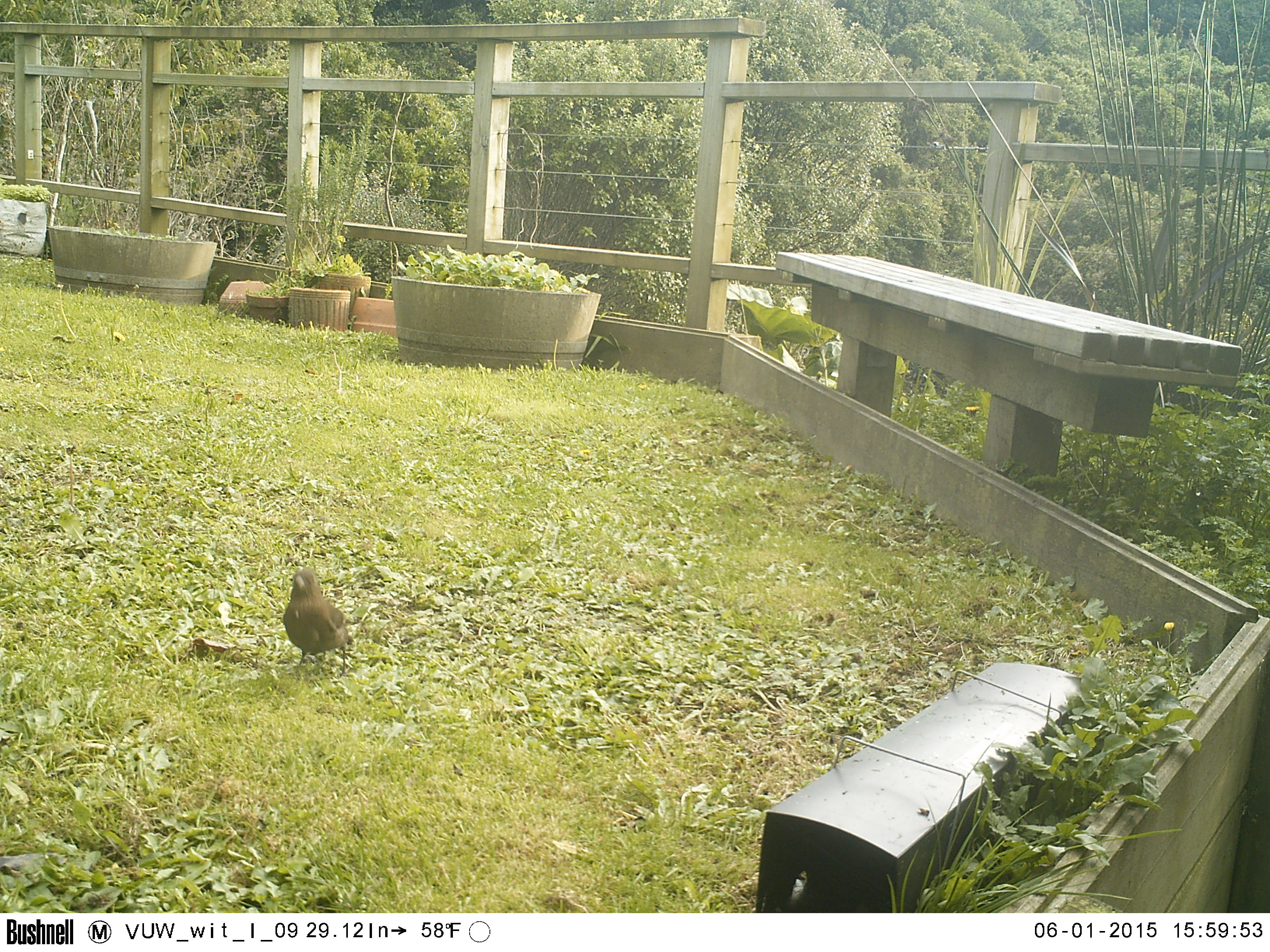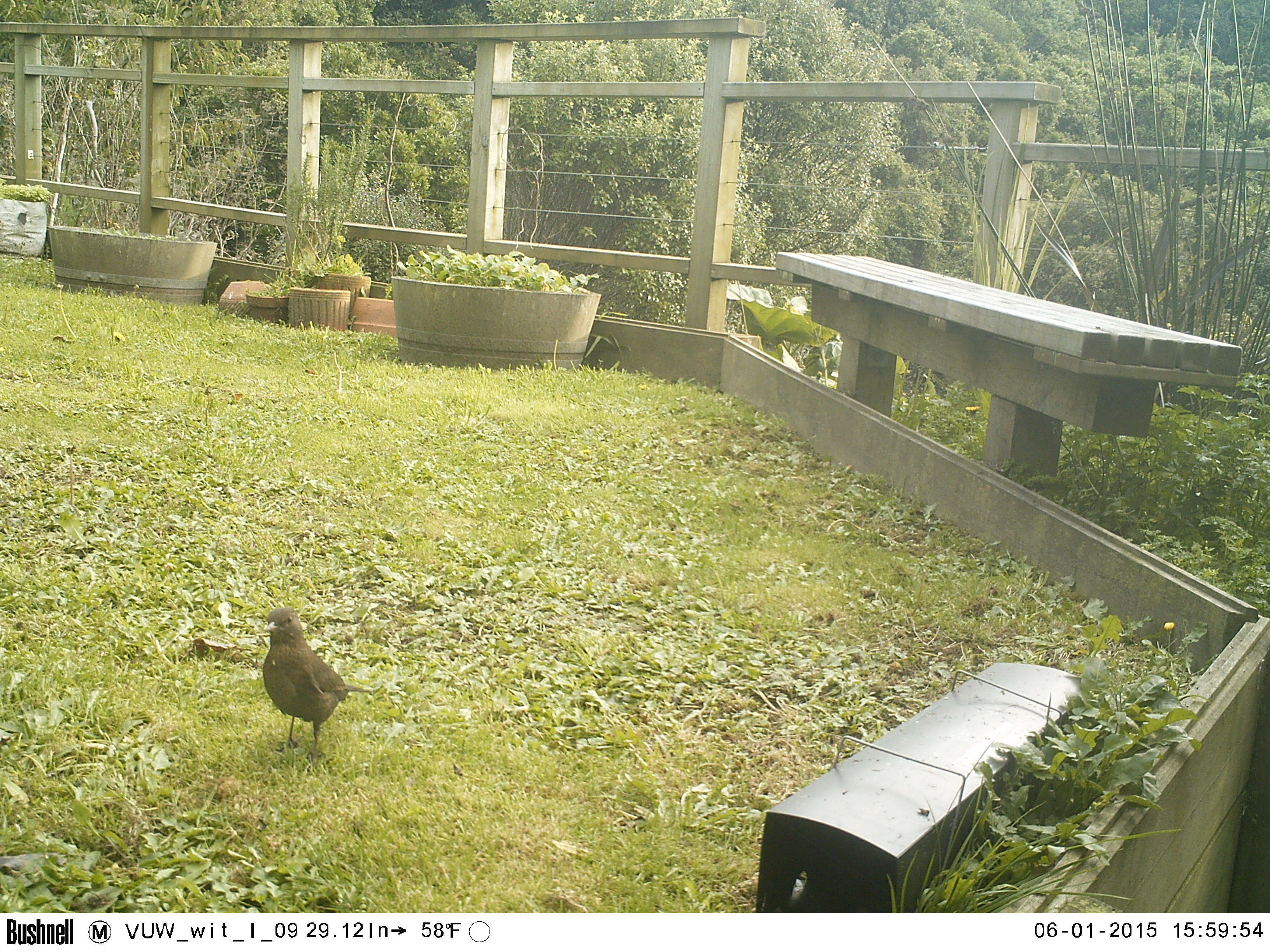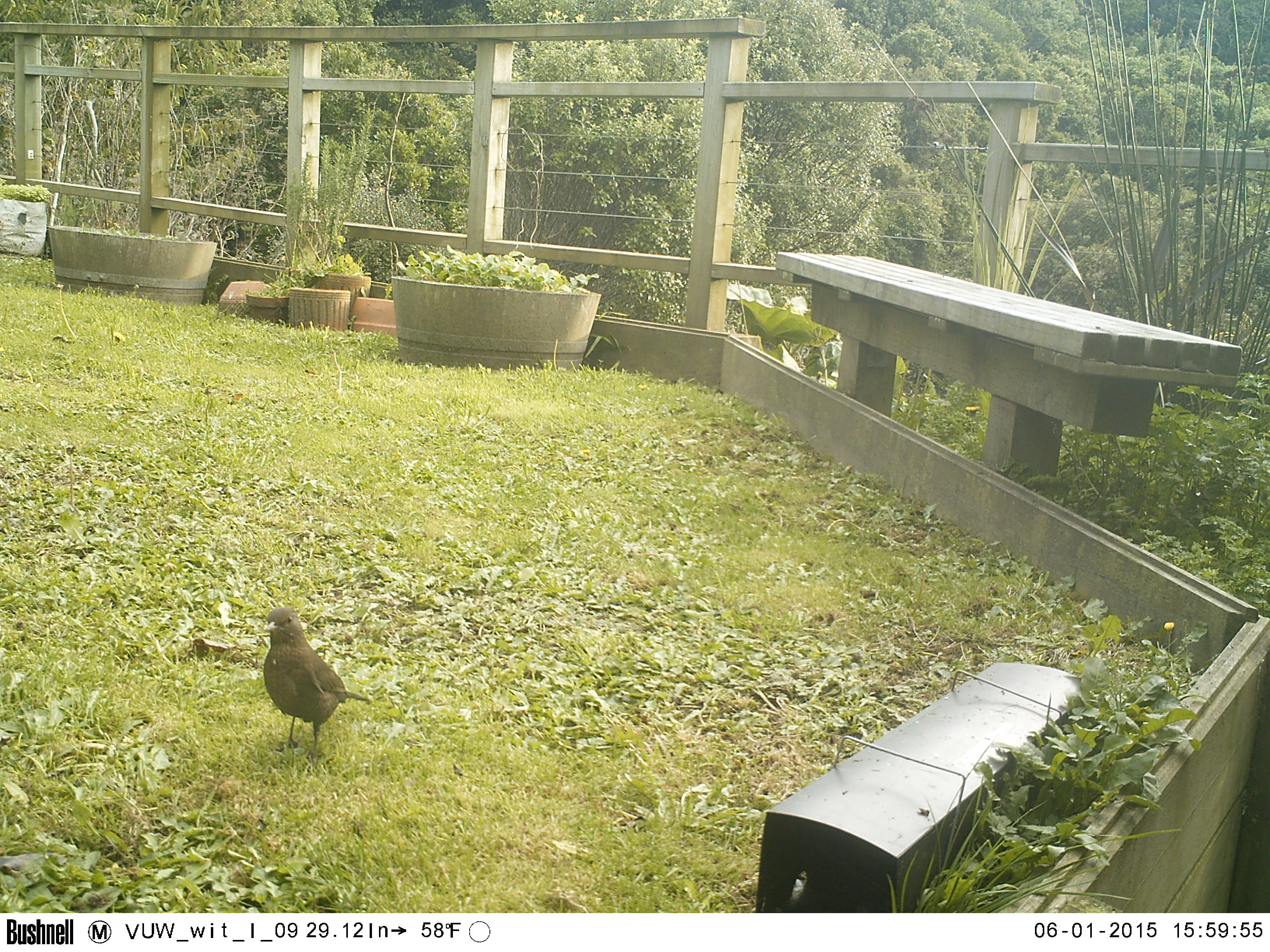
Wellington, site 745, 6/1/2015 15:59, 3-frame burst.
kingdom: Animalia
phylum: Chordata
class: Aves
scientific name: Aves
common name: bird